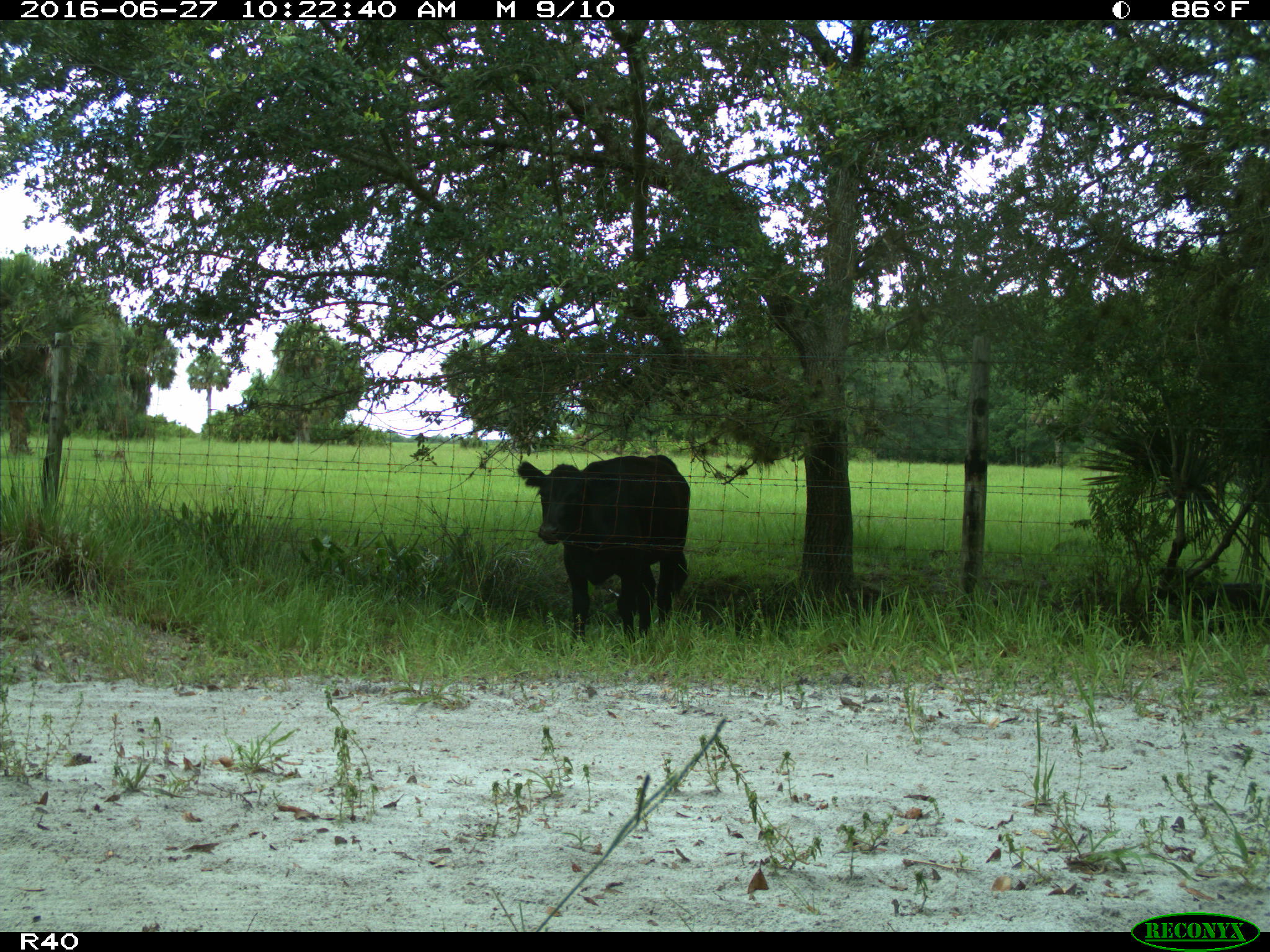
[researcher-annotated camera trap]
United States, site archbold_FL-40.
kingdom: Animalia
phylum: Chordata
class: Mammalia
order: Artiodactyla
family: Bovidae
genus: Bos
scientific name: Bos taurus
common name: domestic cow